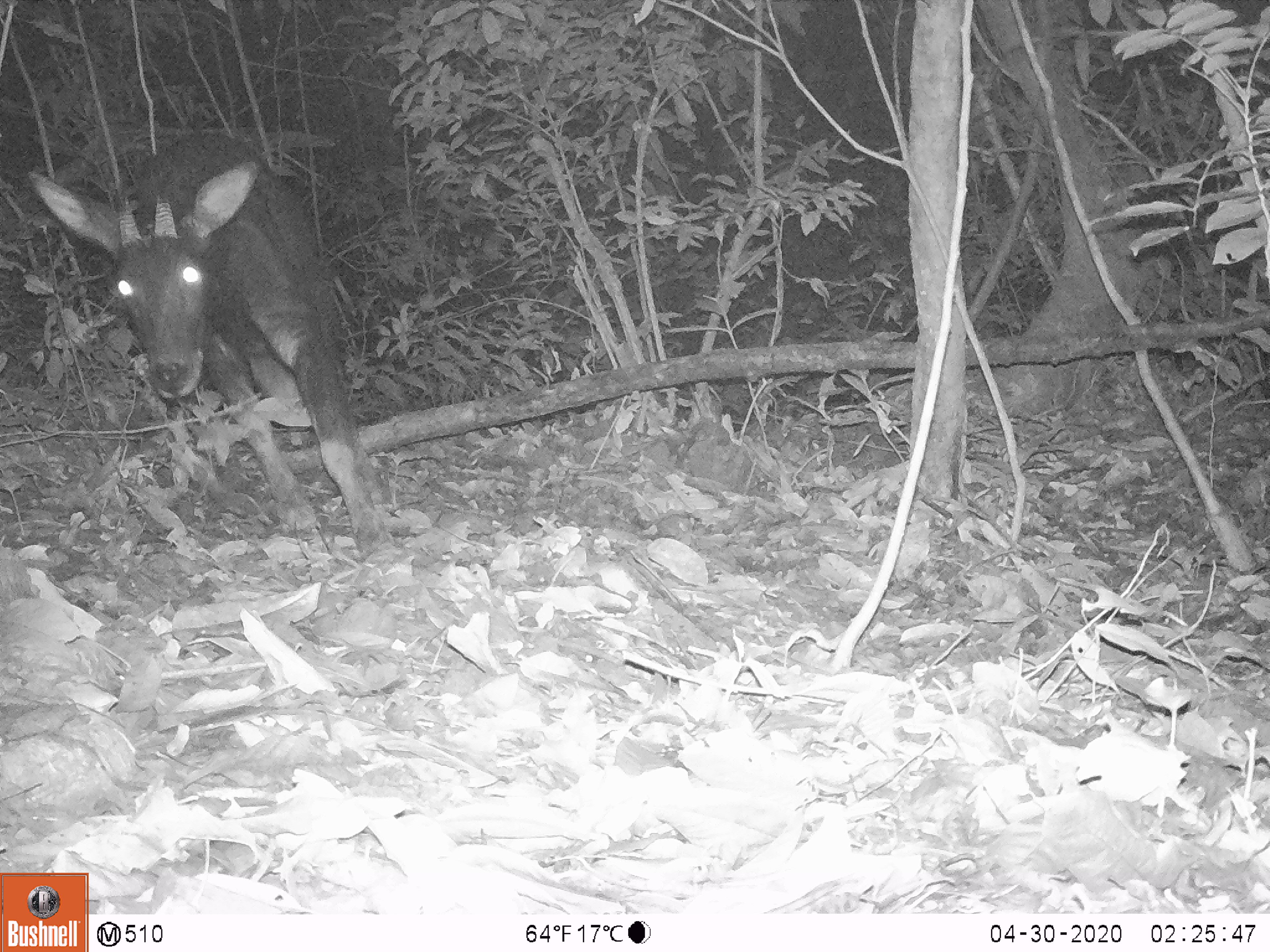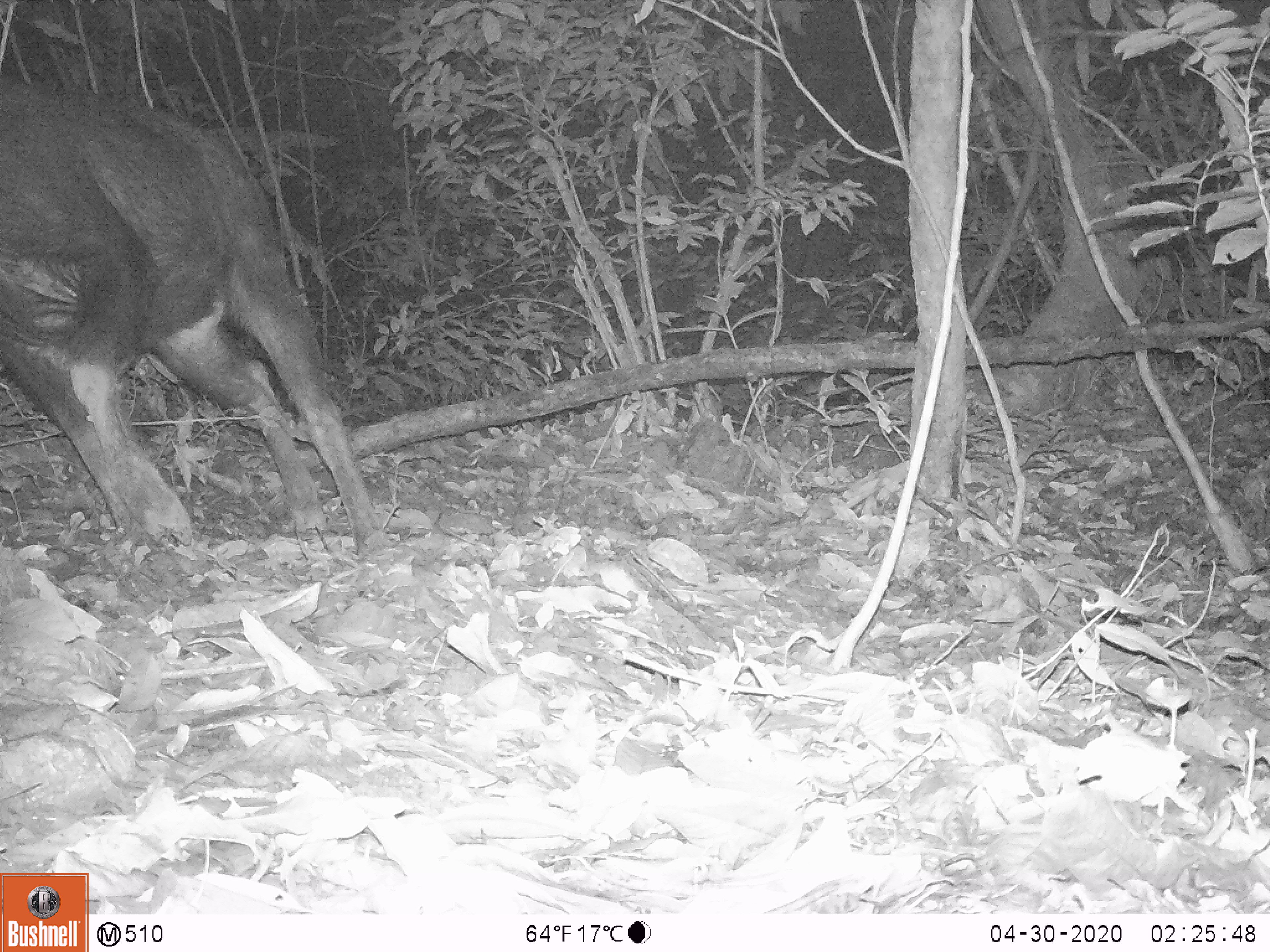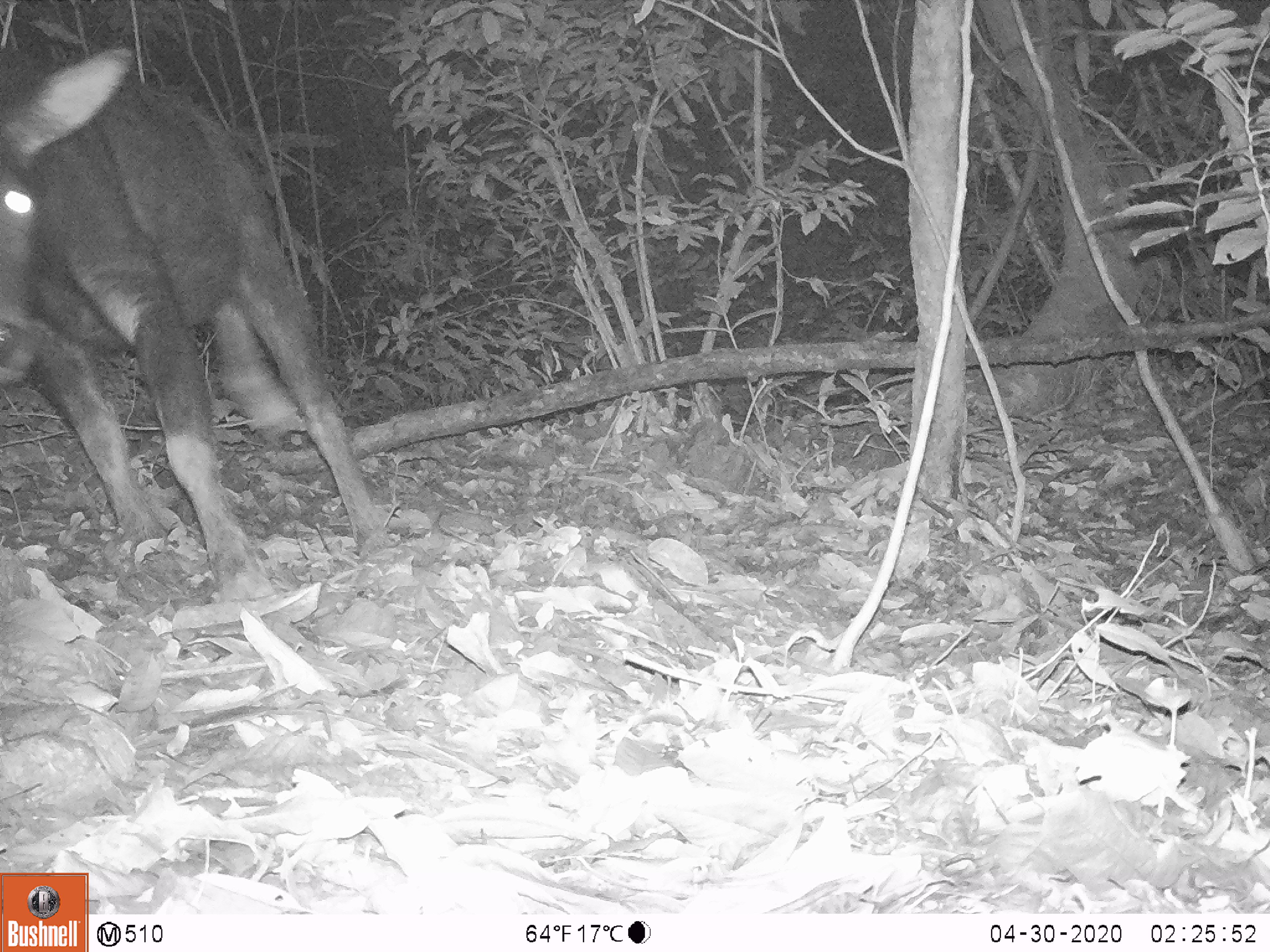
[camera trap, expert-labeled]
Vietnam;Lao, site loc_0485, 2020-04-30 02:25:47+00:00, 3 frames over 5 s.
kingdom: Animalia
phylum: Chordata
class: Mammalia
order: Artiodactyla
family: Bovidae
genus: Capricornis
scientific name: Capricornis sumatraensis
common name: chinese serow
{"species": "chinese serow (Capricornis sumatraensis)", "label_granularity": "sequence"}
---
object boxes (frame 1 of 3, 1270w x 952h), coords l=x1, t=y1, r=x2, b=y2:
chinese serow: l=28, t=130, r=396, b=559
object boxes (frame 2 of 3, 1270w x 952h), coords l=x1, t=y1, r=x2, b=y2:
chinese serow: l=0, t=72, r=384, b=555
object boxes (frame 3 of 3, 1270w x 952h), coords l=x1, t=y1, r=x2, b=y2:
chinese serow: l=0, t=43, r=388, b=600